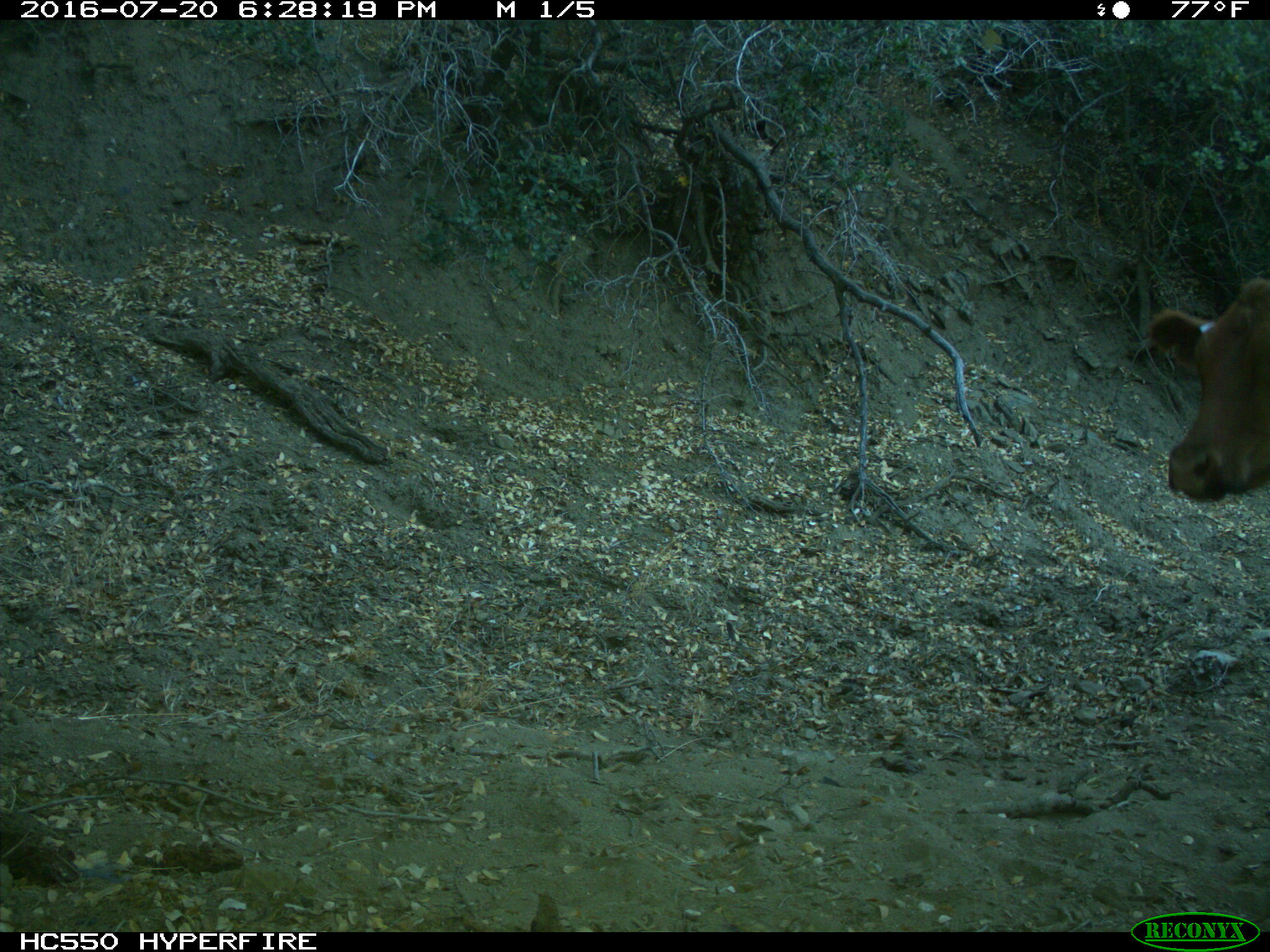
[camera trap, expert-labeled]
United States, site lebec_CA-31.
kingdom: Animalia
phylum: Chordata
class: Mammalia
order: Artiodactyla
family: Bovidae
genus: Bos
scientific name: Bos taurus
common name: domestic cow